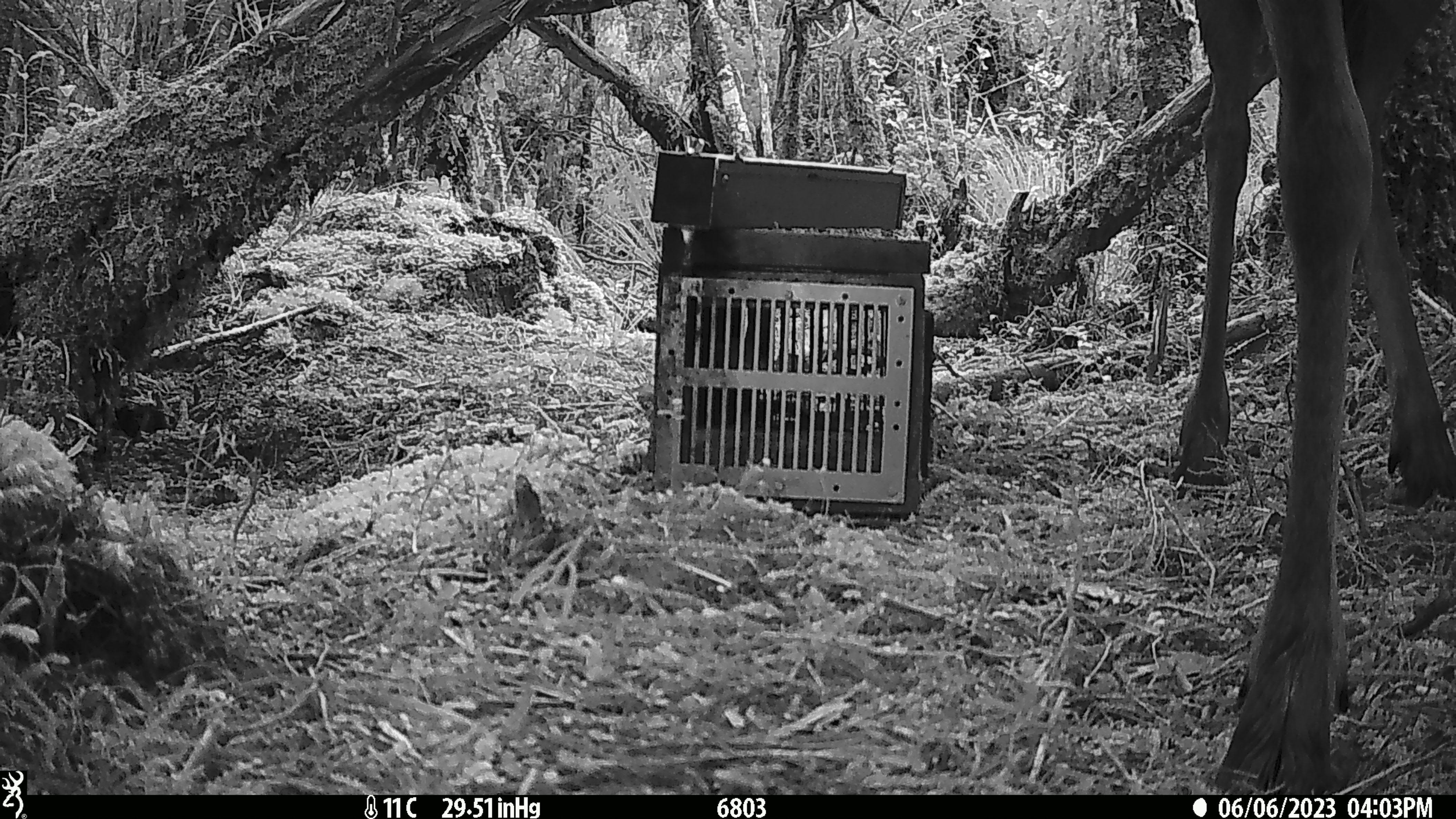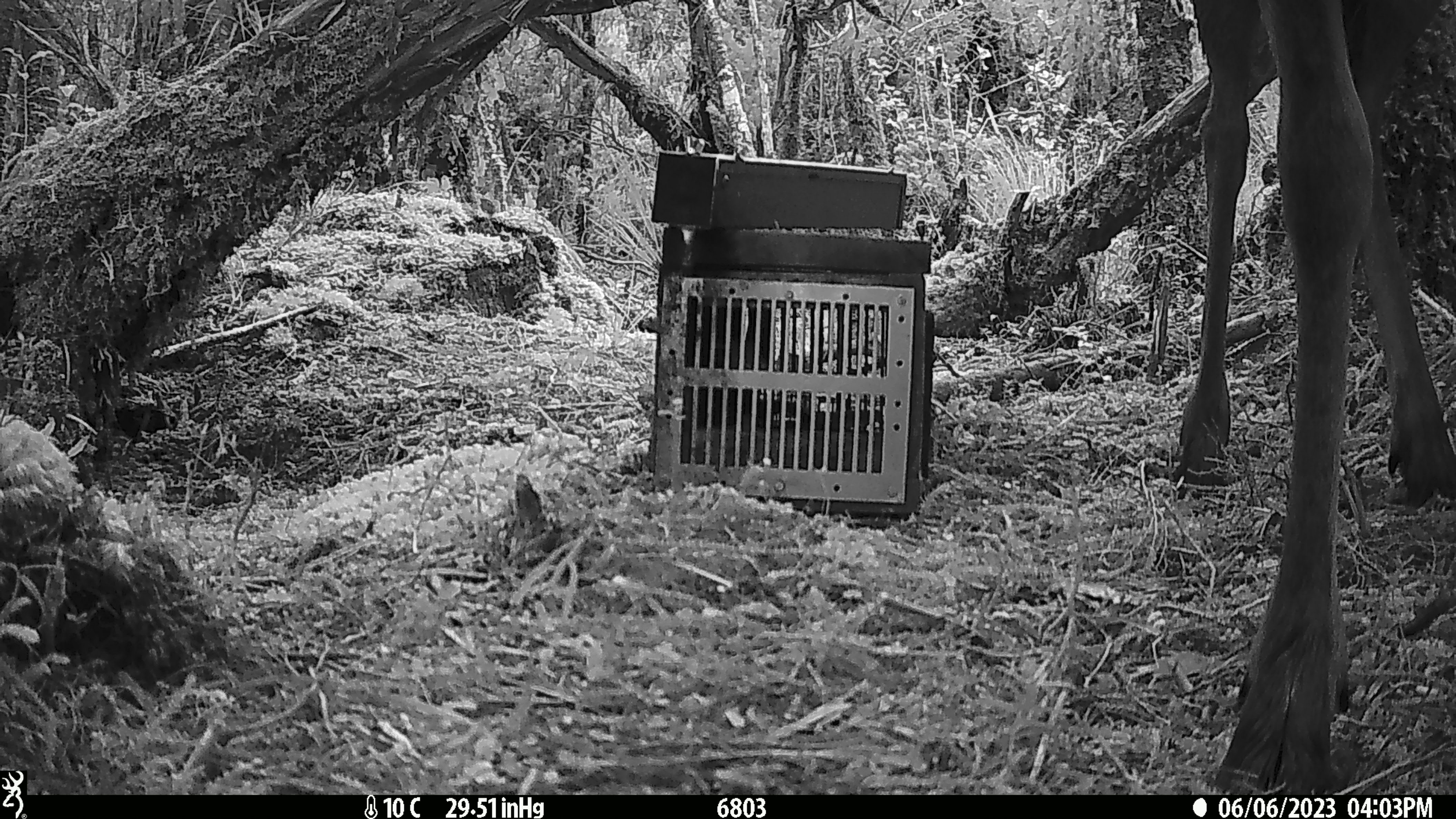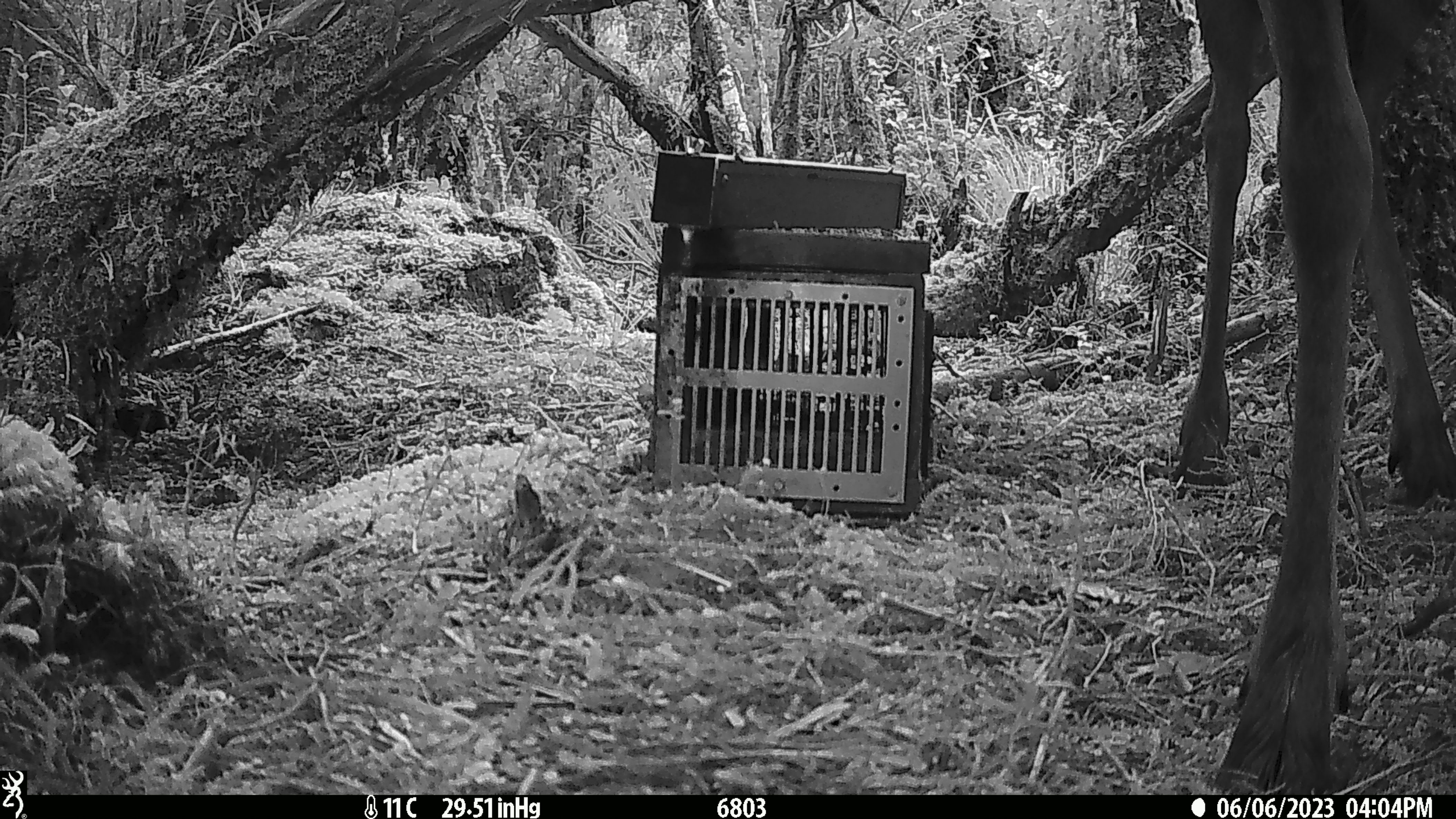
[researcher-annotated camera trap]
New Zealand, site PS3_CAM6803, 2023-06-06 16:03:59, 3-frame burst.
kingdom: Animalia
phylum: Chordata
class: Mammalia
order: Artiodactyla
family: Cervidae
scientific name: Cervidae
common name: deer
Deer (Cervidae).